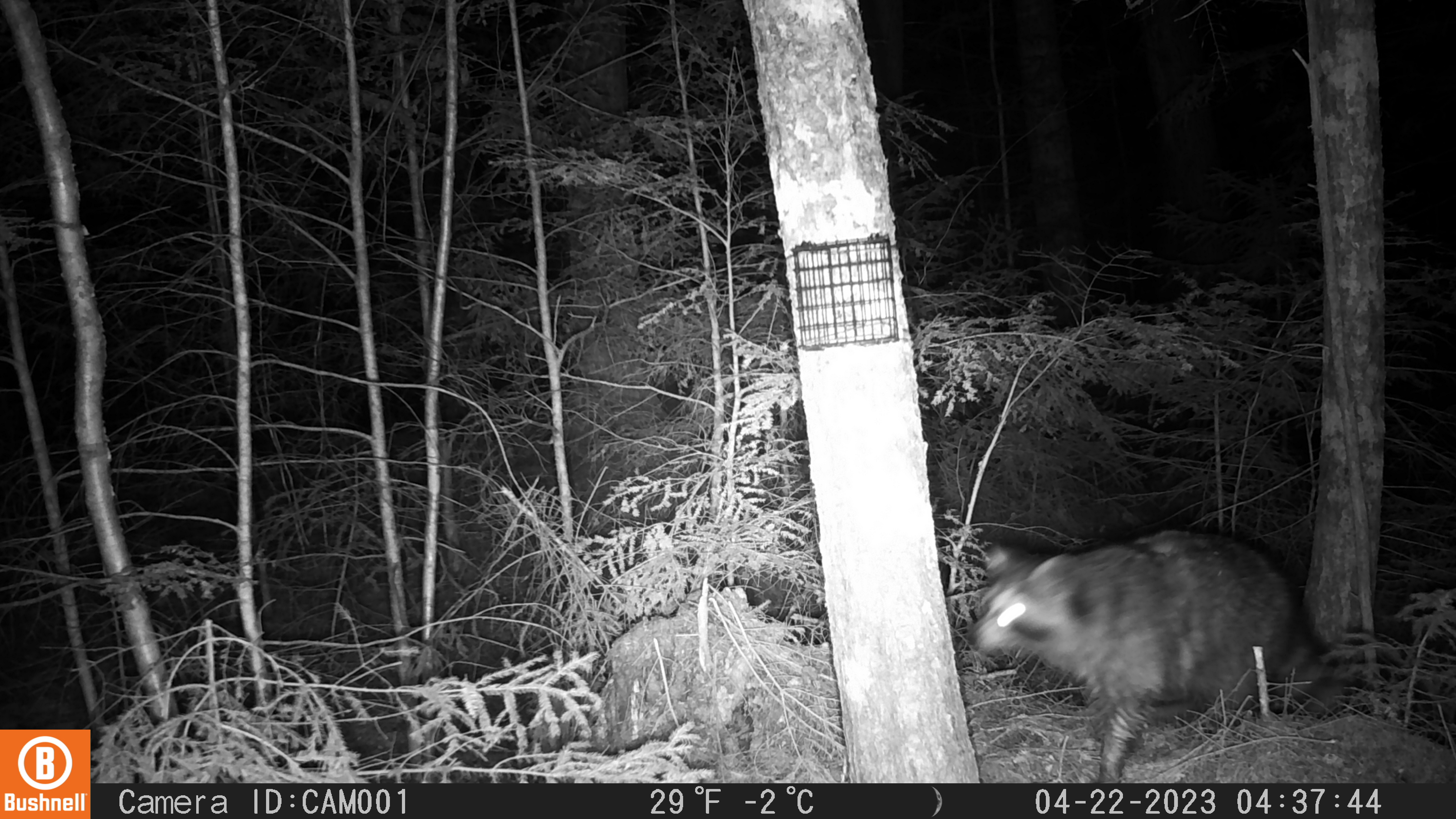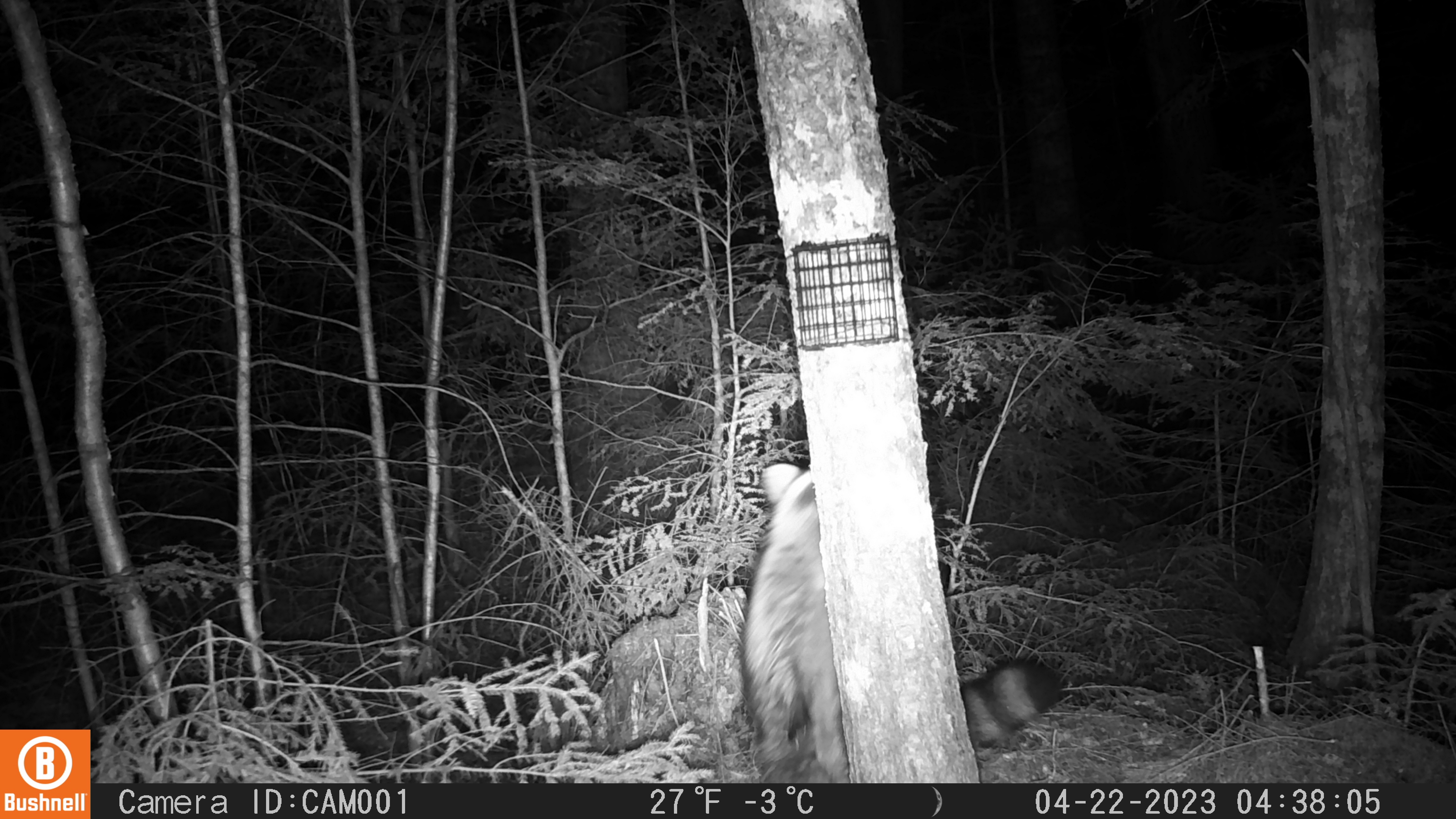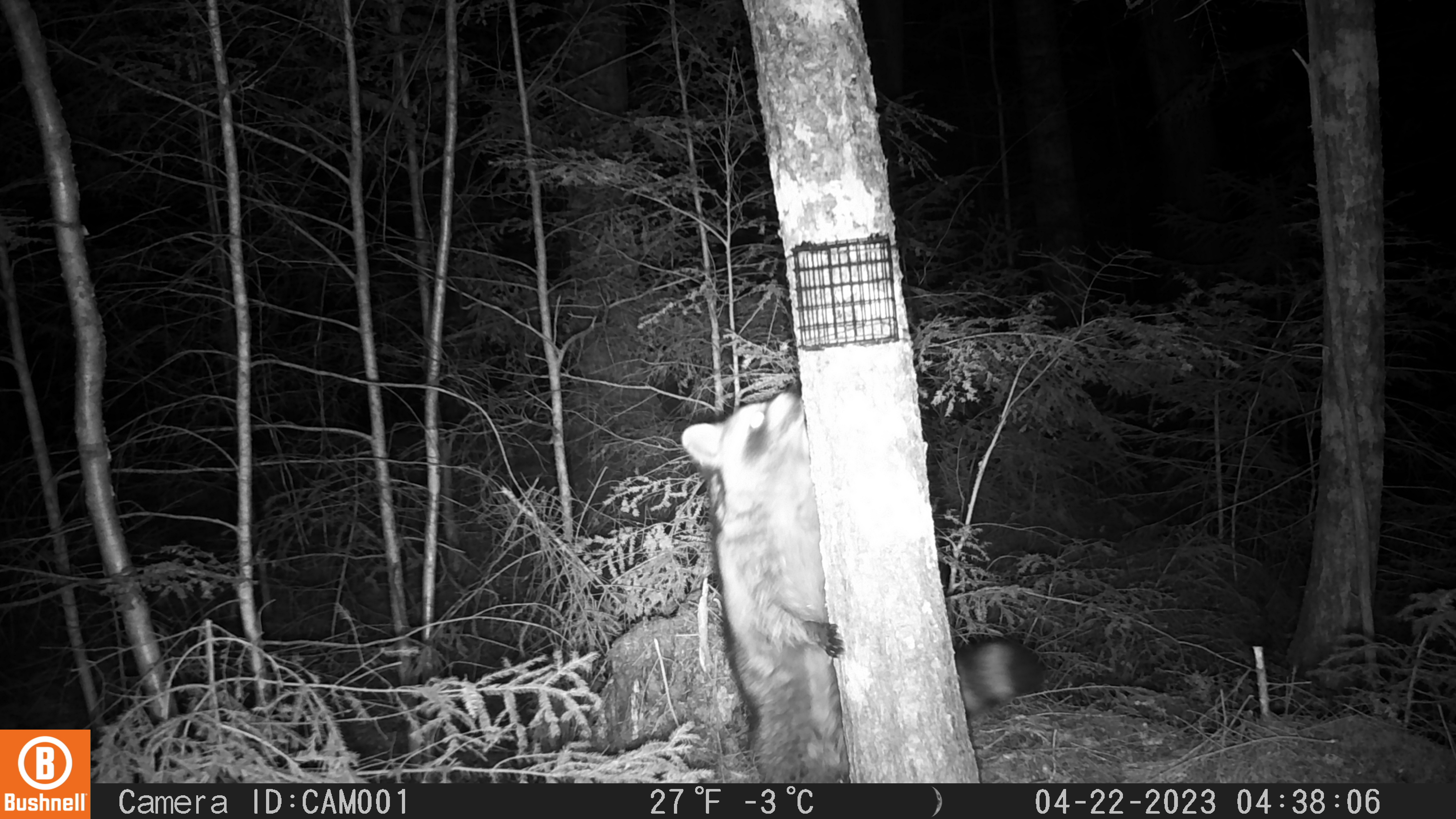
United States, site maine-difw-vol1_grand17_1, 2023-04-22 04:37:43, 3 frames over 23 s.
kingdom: Animalia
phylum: Chordata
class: Mammalia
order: Carnivora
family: Procyonidae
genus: Procyon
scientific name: Procyon lotor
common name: raccoon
Raccoon (Procyon lotor).